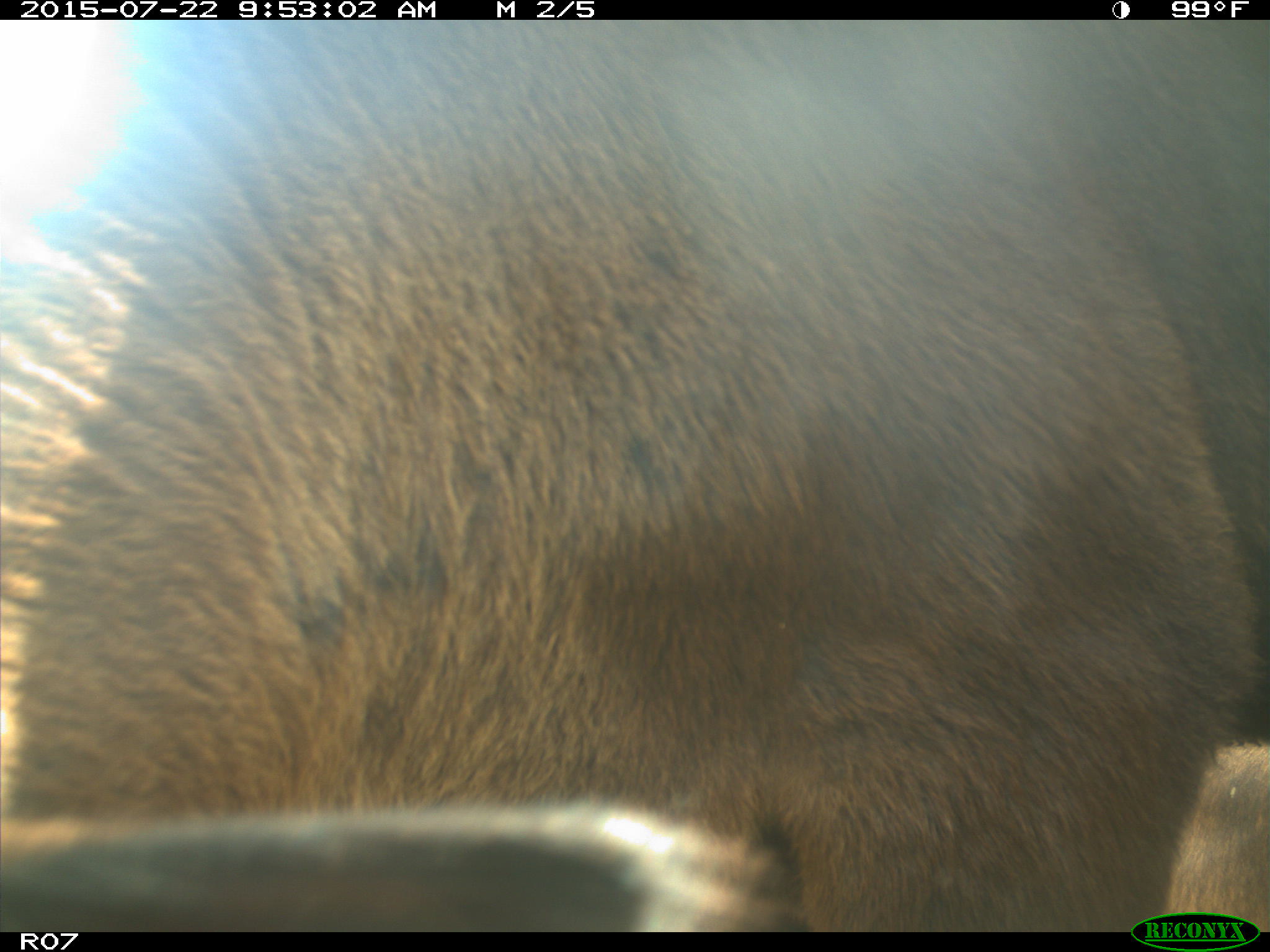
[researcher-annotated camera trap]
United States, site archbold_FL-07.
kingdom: Animalia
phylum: Chordata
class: Mammalia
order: Artiodactyla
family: Bovidae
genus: Bos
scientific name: Bos taurus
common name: domestic cow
Bos taurus (domestic cow).